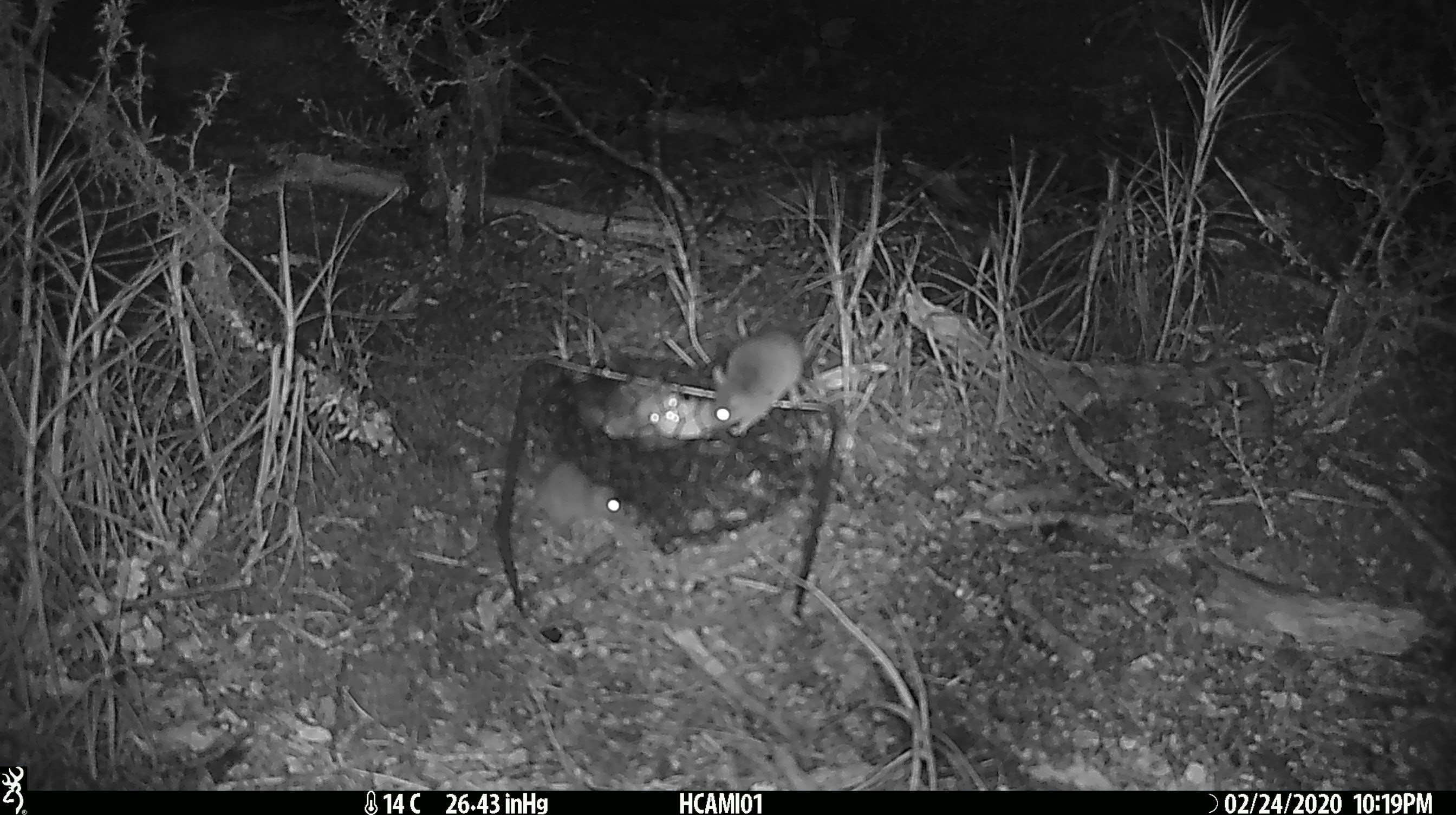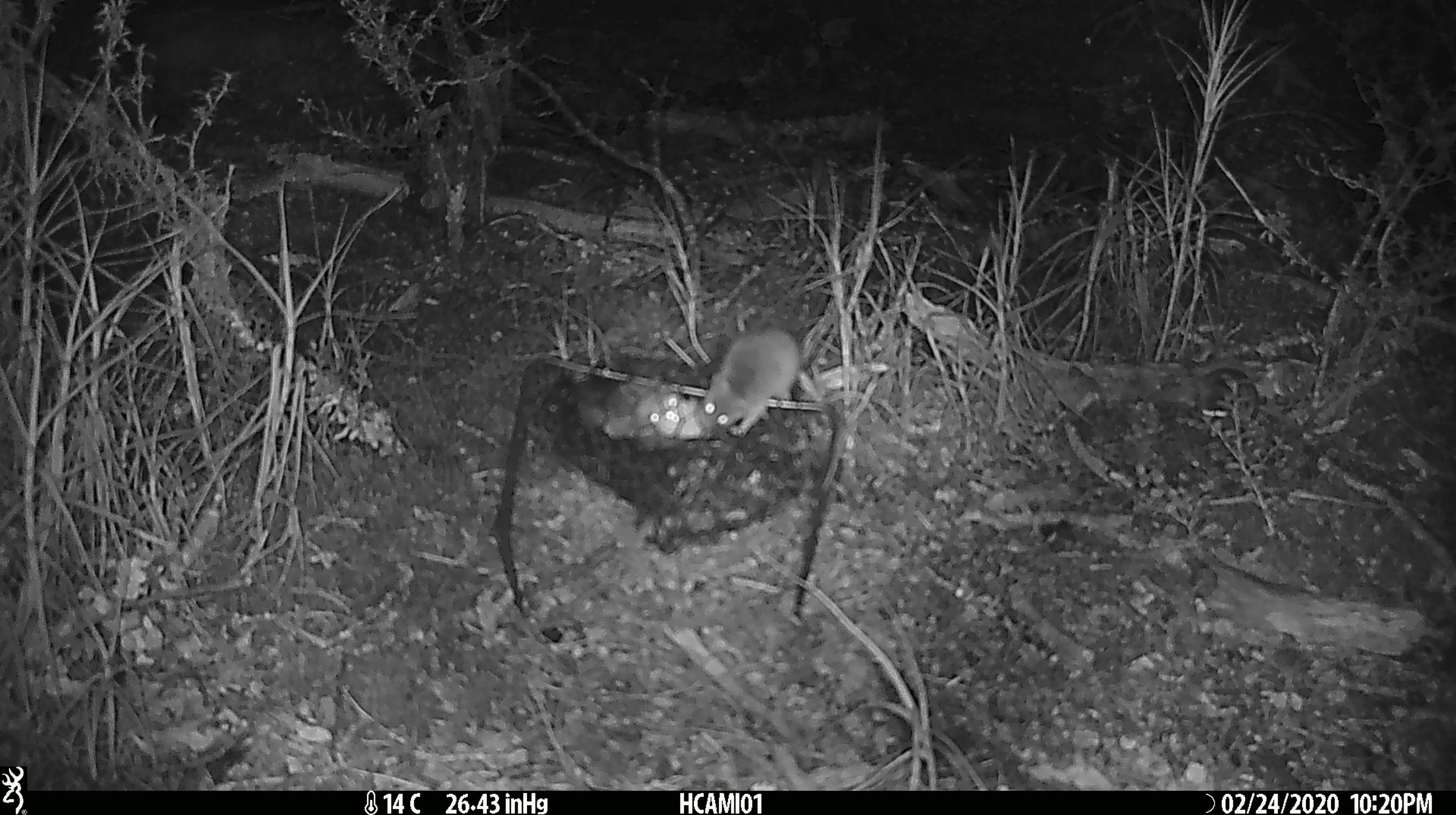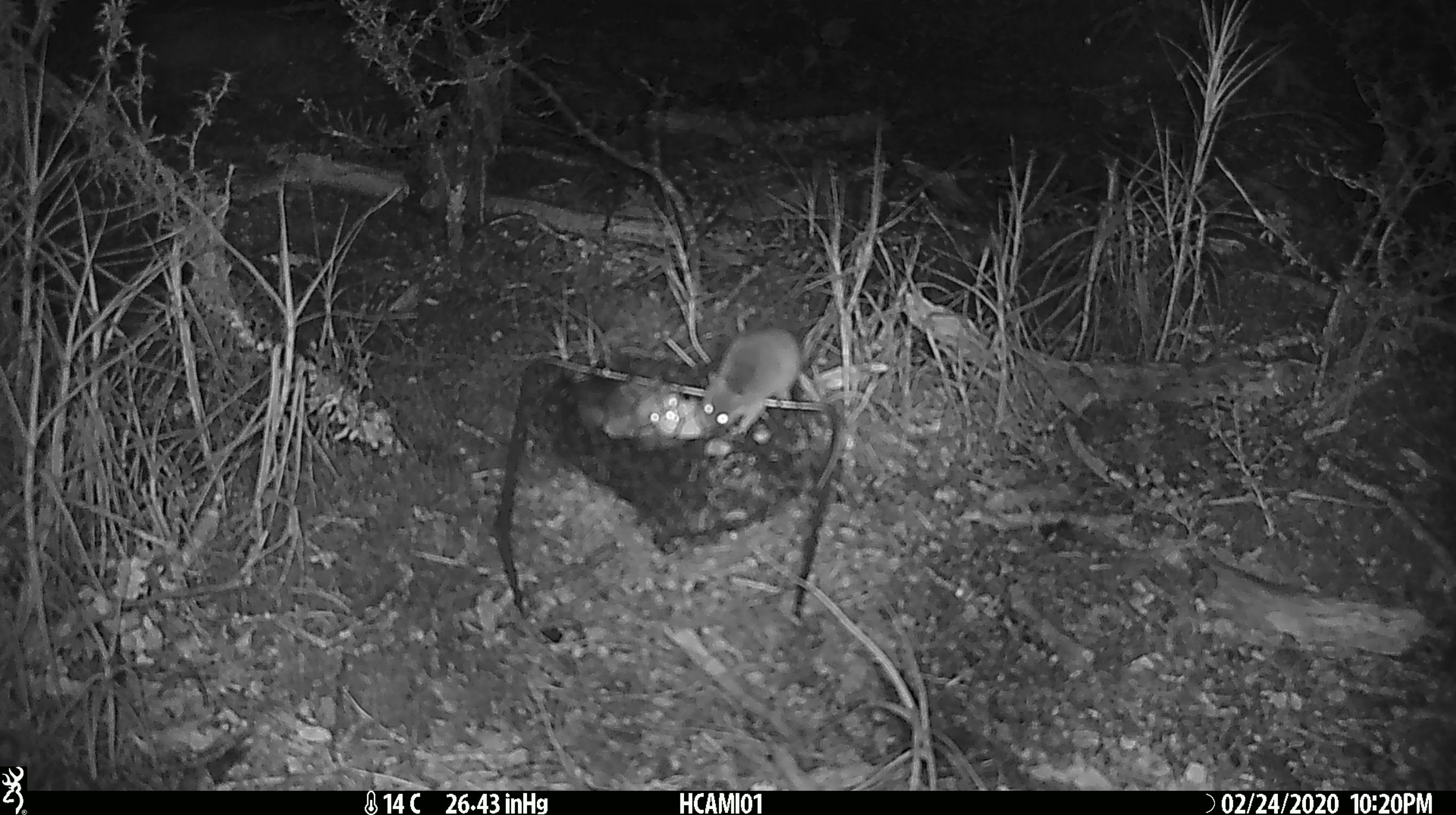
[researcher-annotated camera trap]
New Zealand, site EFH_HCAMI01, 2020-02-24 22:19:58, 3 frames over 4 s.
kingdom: Animalia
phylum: Chordata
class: Mammalia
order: Rodentia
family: Muridae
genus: Mus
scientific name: Mus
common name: mouse